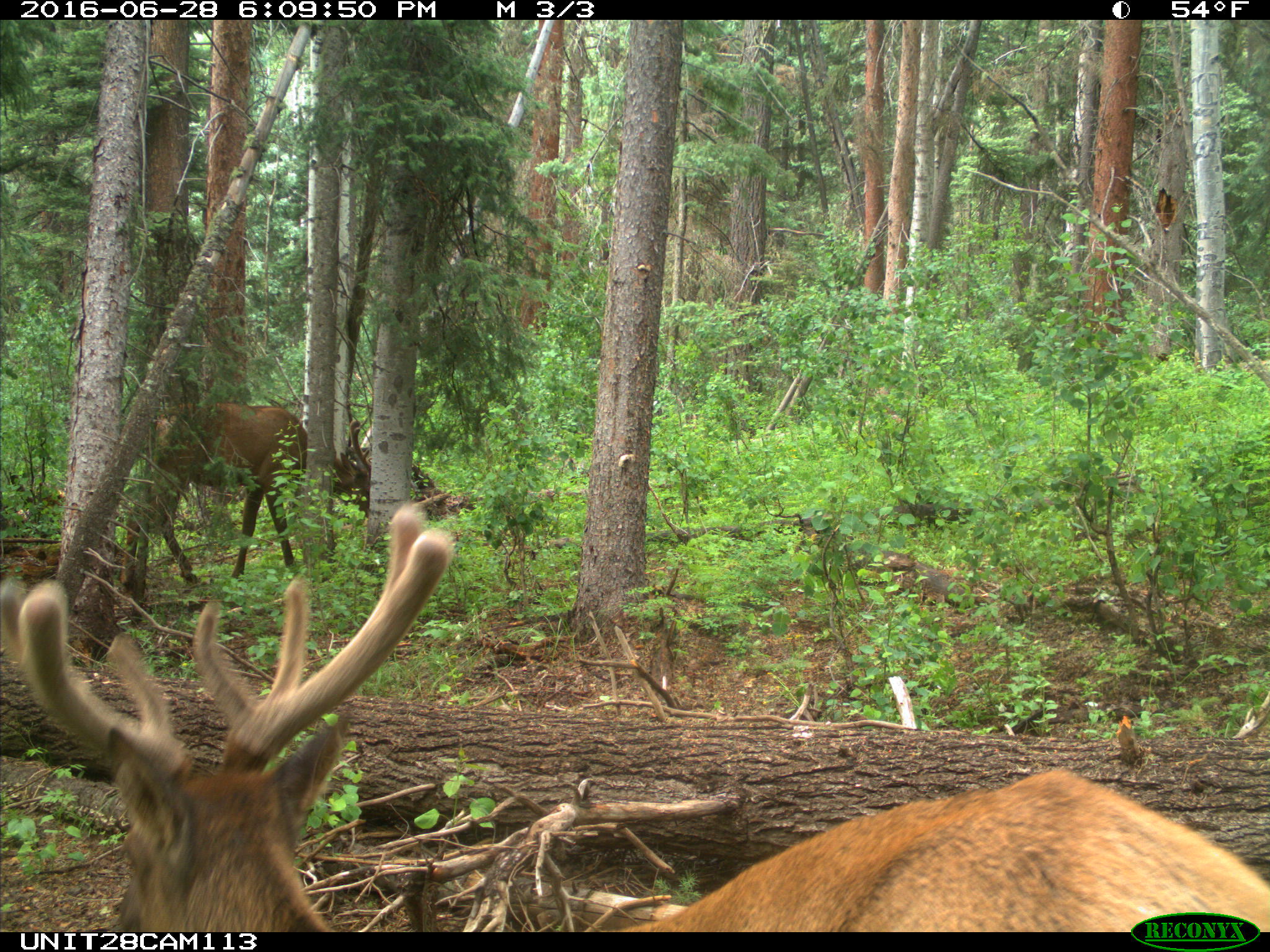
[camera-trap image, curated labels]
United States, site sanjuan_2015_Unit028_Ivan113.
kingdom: Animalia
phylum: Chordata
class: Mammalia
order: Artiodactyla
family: Cervidae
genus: Cervus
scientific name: Cervus elaphus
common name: red deer